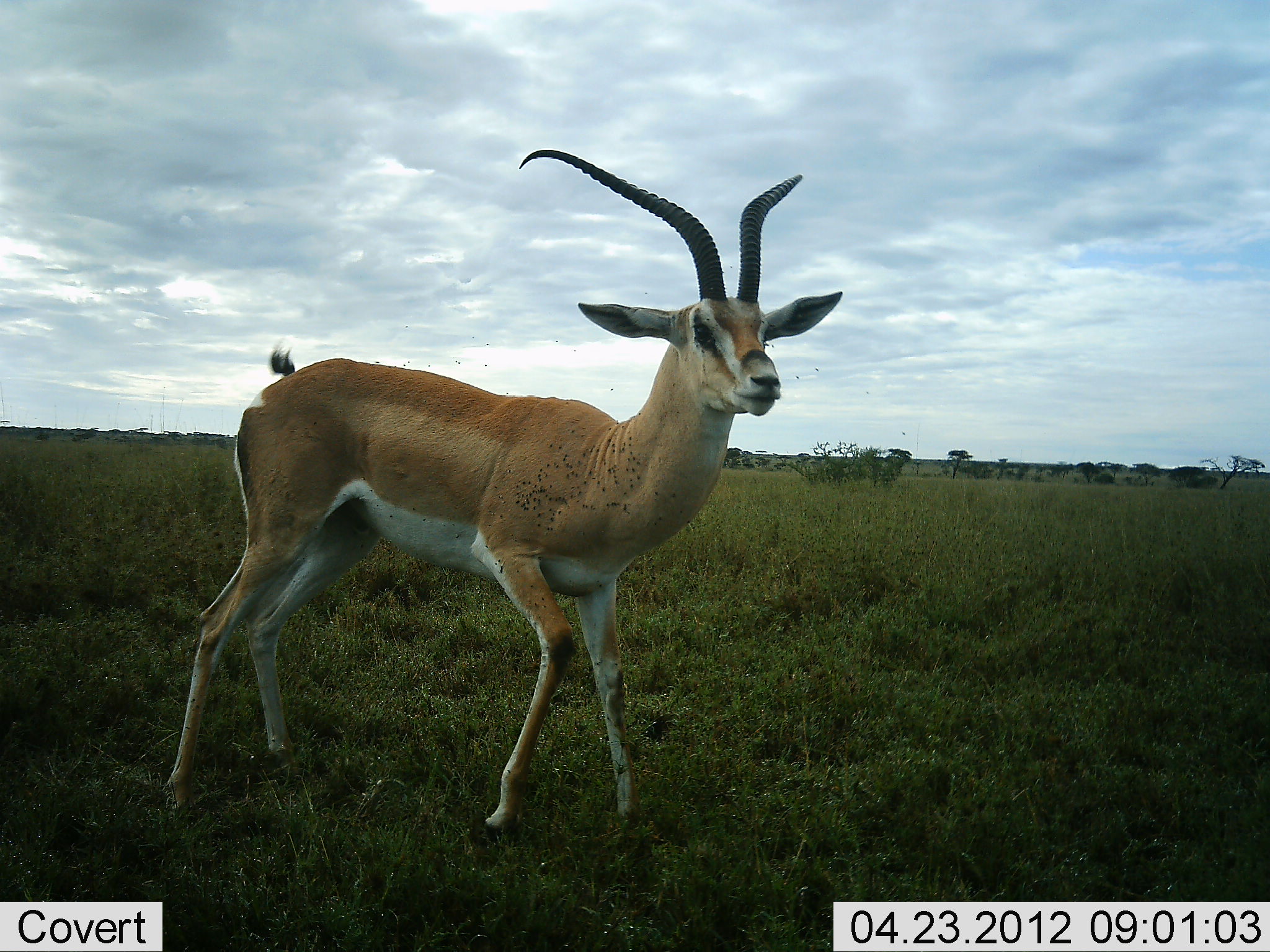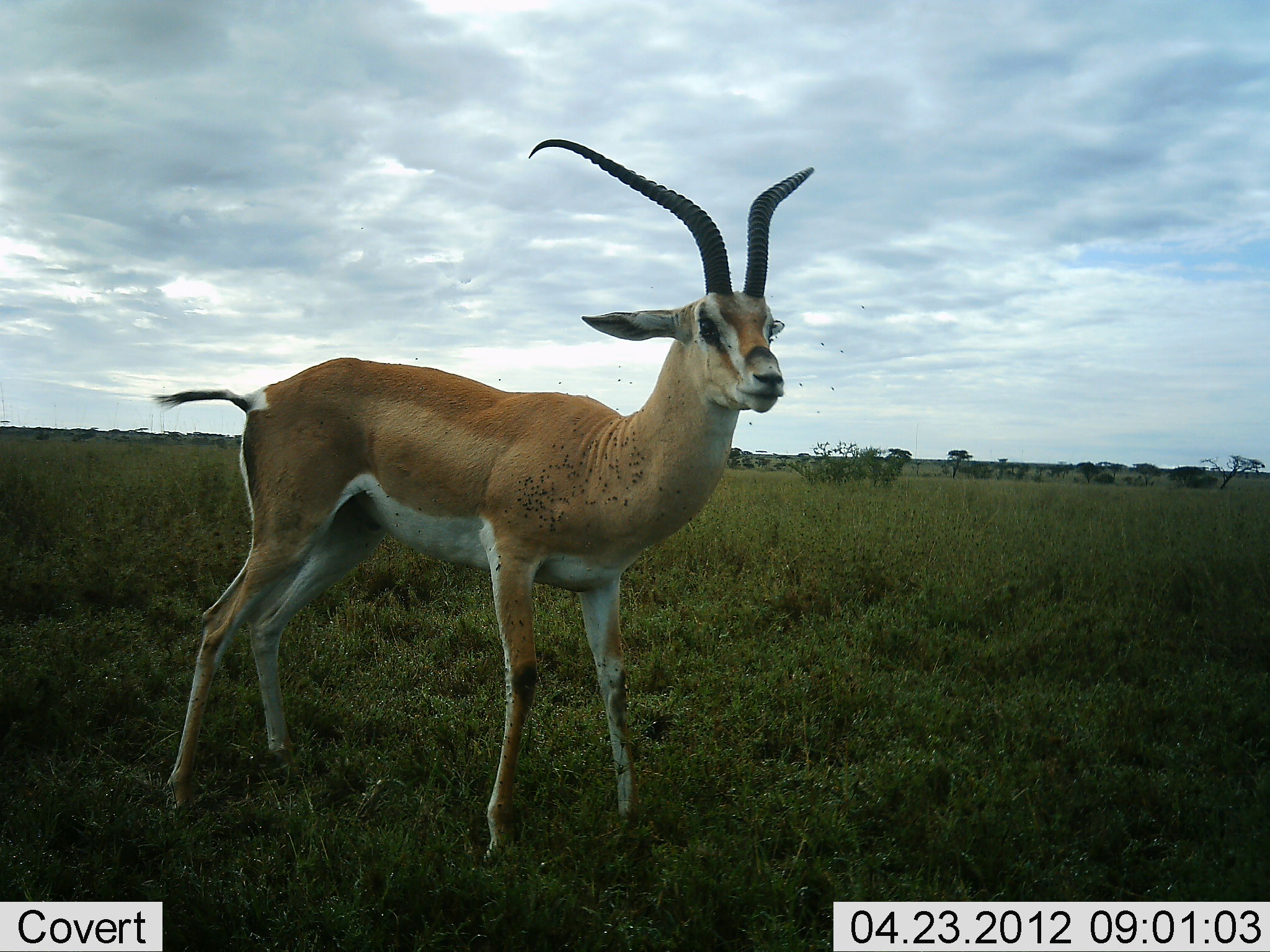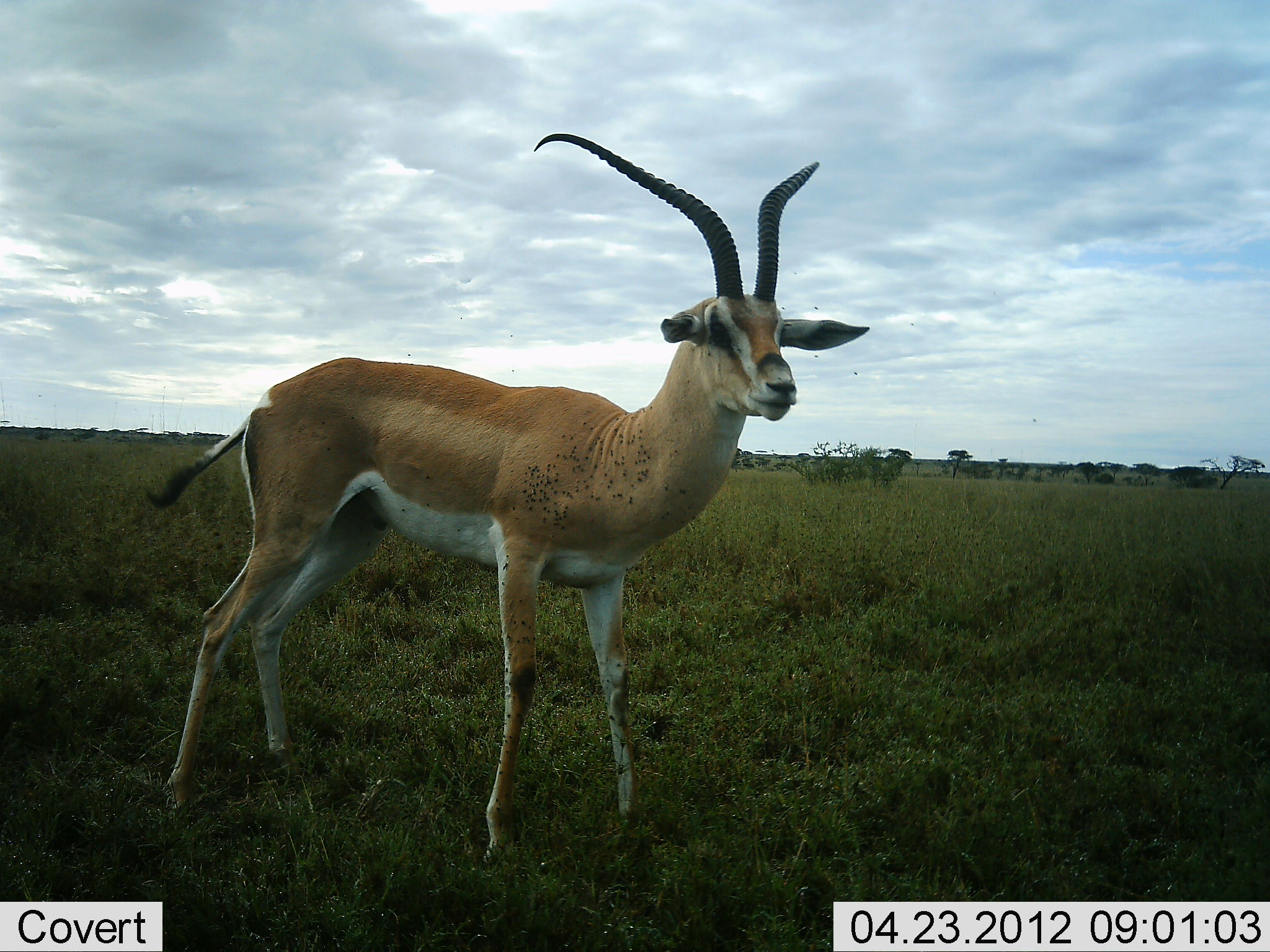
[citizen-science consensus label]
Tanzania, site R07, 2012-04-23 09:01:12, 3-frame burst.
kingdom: Animalia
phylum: Chordata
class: Mammalia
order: Artiodactyla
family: Bovidae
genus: Nanger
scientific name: Nanger granti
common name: grant's gazelle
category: gazellegrants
Gazellegrants (grant's gazelle) (Nanger granti), count 1. Behavior (volunteer vote fractions): standing 100%, resting 0%, moving 0%, interacting 0%. Young present (vote fraction): 0%. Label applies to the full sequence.